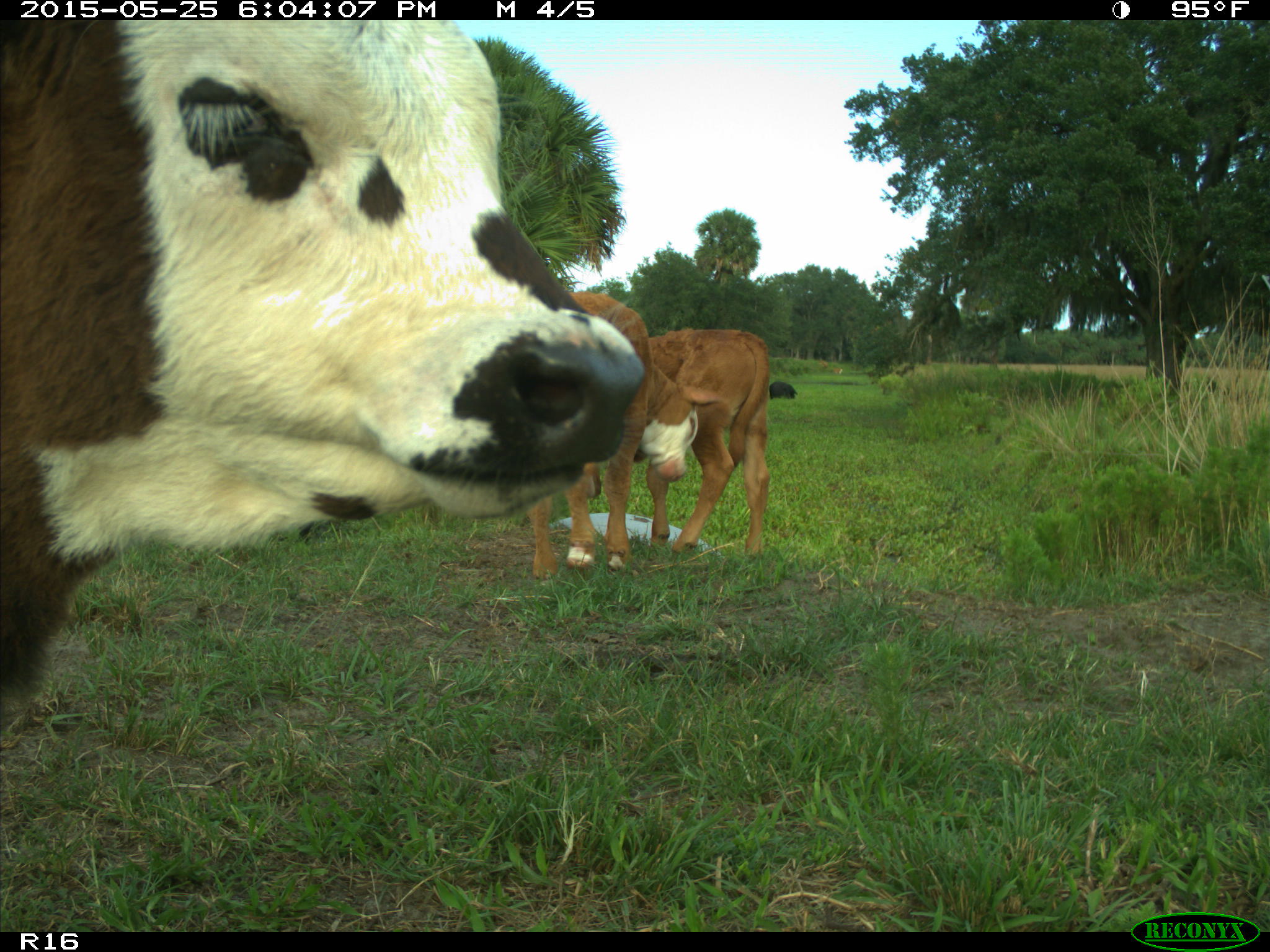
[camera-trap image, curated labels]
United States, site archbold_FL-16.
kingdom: Animalia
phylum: Chordata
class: Mammalia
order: Artiodactyla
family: Bovidae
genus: Bos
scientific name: Bos taurus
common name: domestic cow